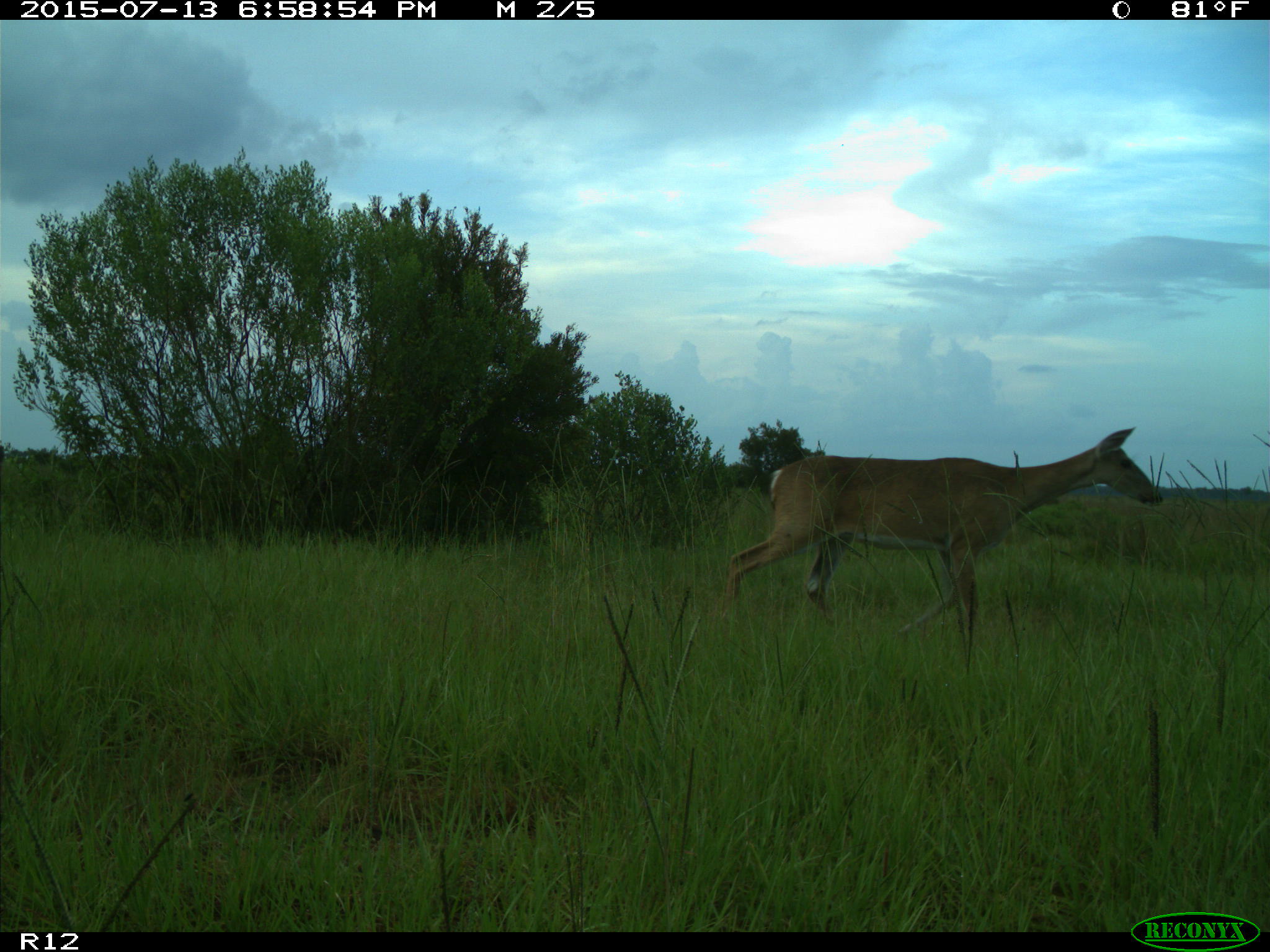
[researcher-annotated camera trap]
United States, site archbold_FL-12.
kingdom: Animalia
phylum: Chordata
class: Mammalia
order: Artiodactyla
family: Cervidae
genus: Odocoileus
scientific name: Odocoileus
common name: deer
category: unidentified deer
Unidentified deer (deer) (Odocoileus).